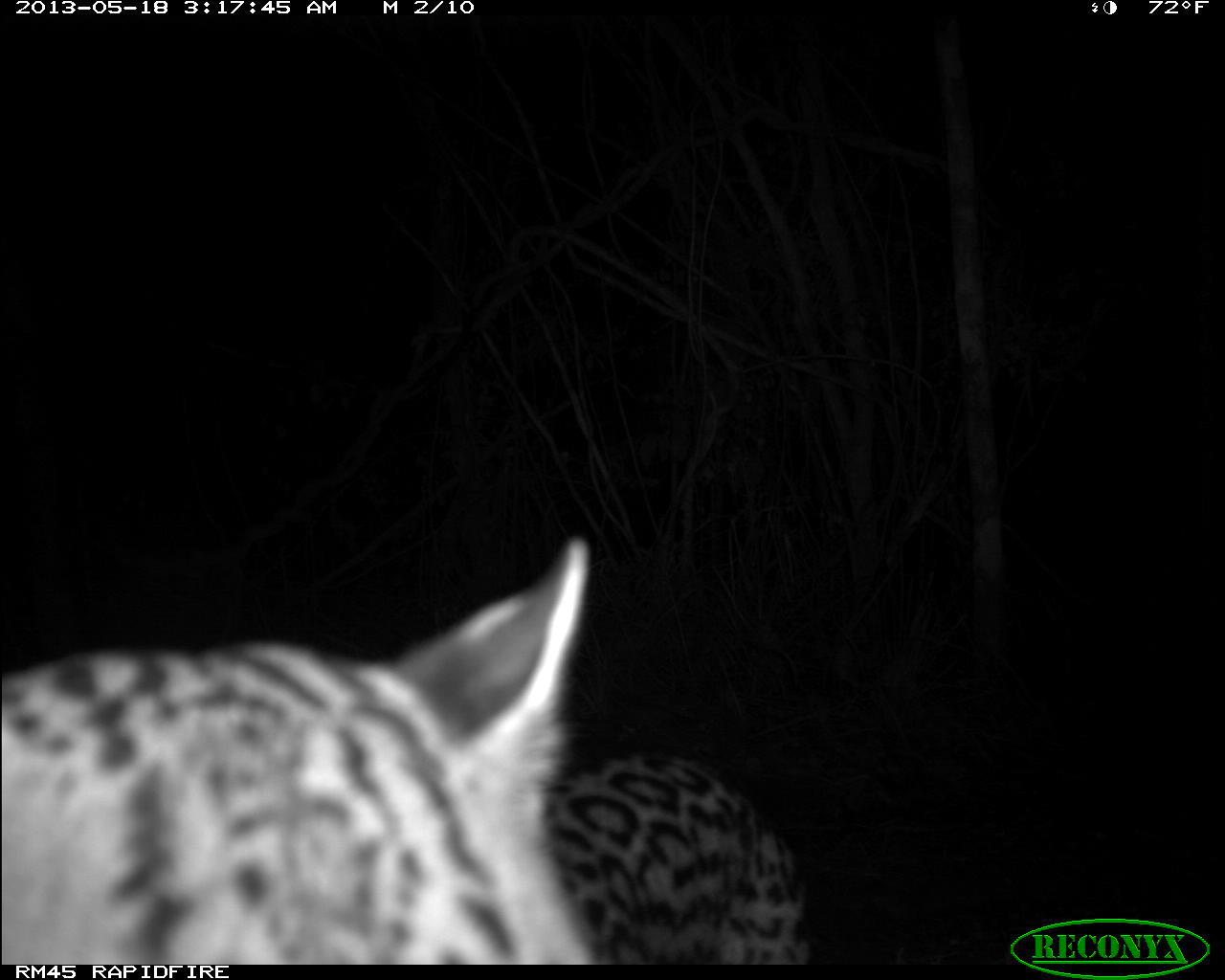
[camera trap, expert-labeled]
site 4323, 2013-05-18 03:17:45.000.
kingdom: Animalia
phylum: Chordata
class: Mammalia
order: Carnivora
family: Felidae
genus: Leopardus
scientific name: Leopardus pardalis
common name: ocelot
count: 1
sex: male